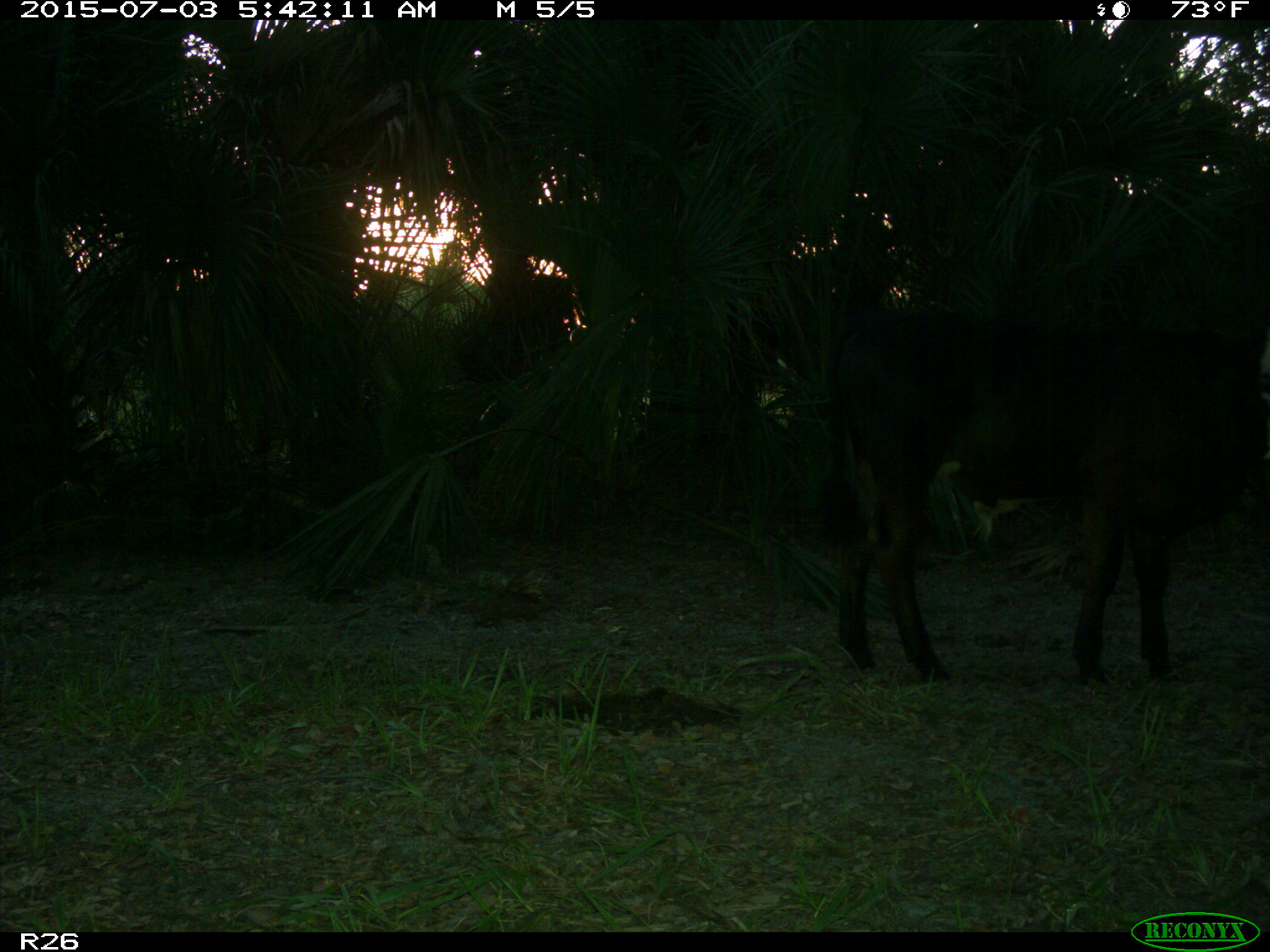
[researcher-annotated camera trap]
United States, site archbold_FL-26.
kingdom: Animalia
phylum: Chordata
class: Mammalia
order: Artiodactyla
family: Bovidae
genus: Bos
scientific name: Bos taurus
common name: domestic cow